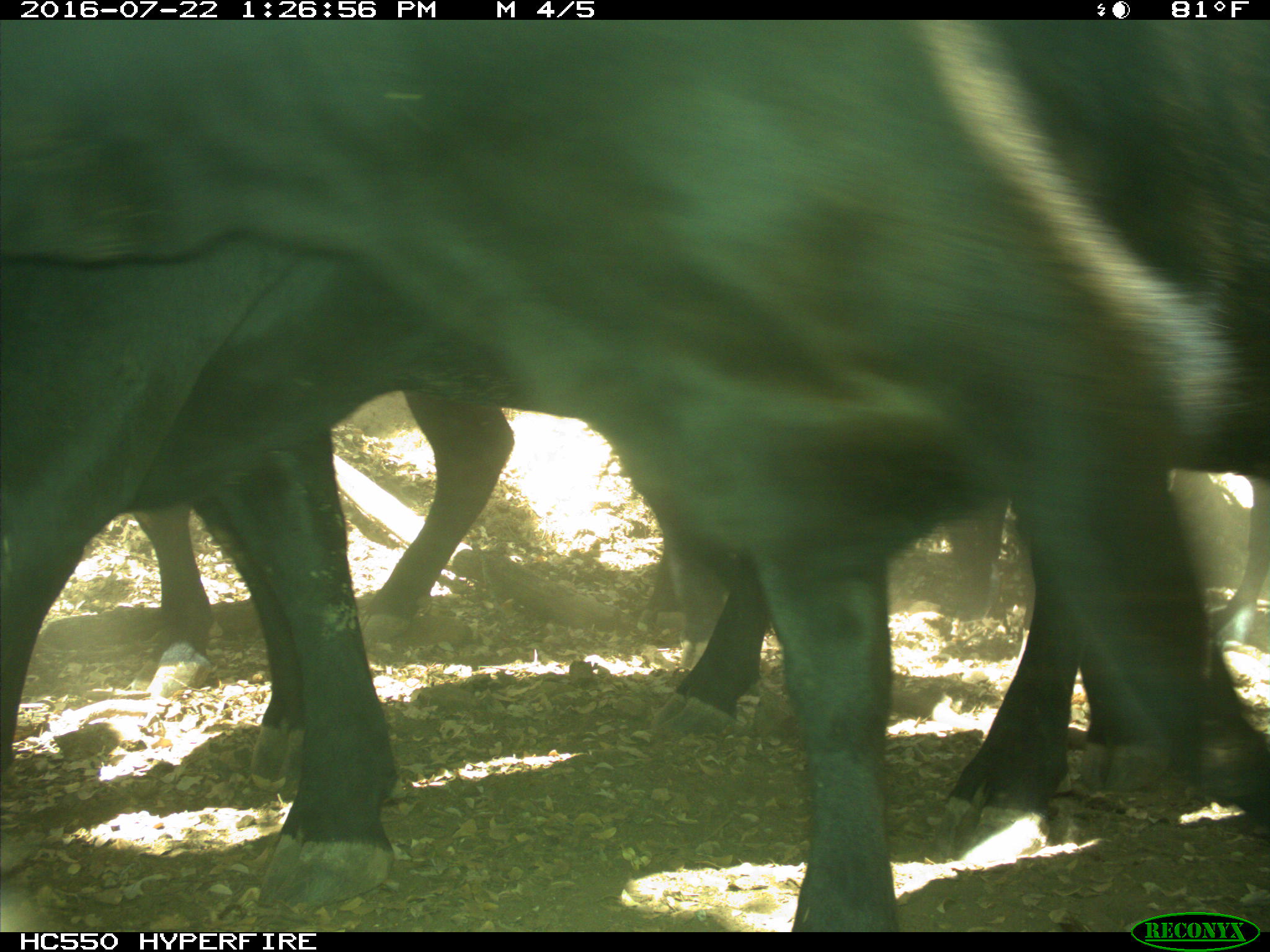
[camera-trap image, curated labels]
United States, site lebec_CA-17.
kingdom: Animalia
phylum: Chordata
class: Mammalia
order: Artiodactyla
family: Bovidae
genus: Bos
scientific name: Bos taurus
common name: domestic cow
Bos taurus (domestic cow).